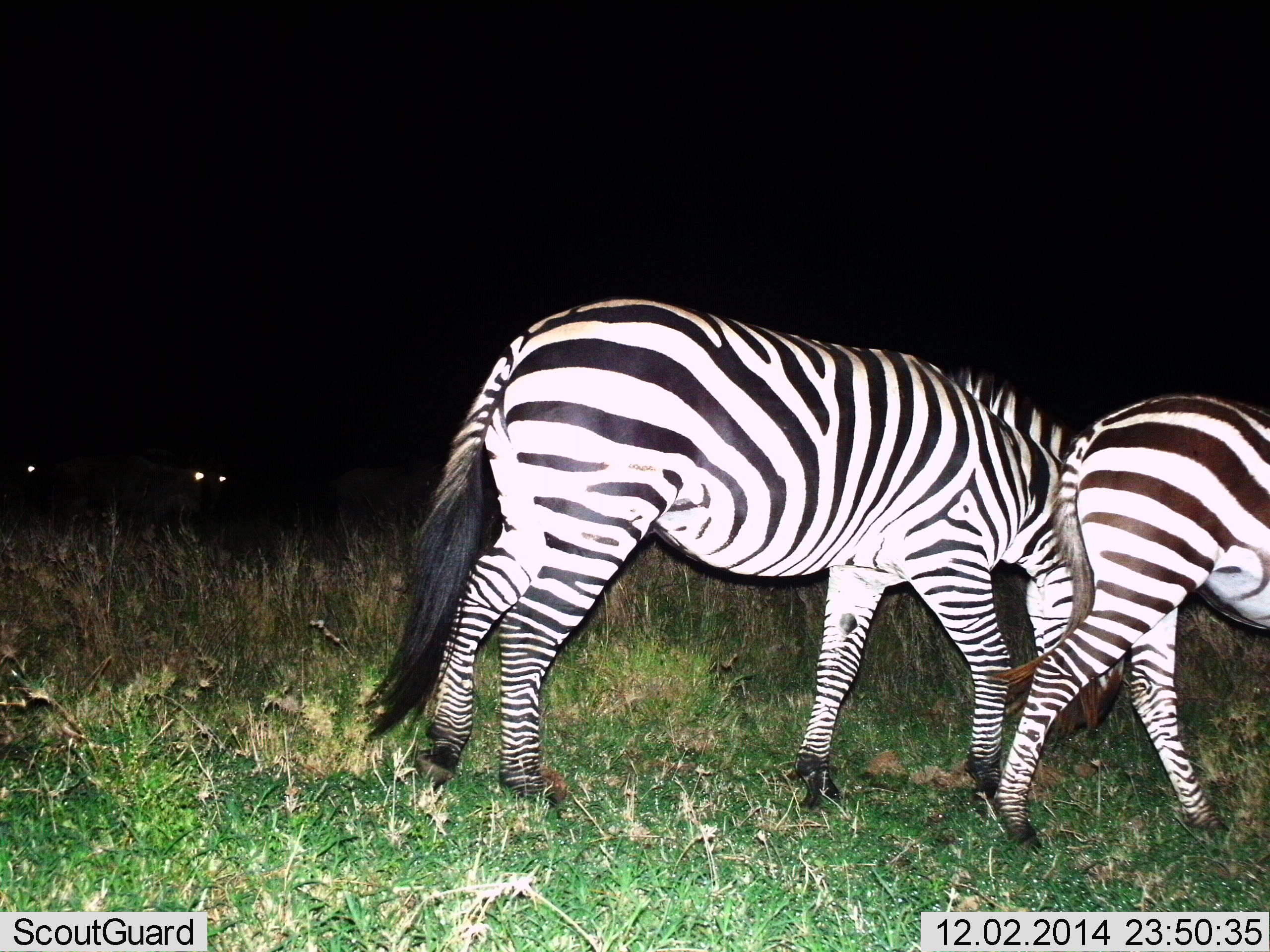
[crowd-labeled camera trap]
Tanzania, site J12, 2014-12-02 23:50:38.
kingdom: Animalia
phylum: Chordata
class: Mammalia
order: Perissodactyla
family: Equidae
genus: Equus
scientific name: Equus quagga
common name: plains zebra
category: zebra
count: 2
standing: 17%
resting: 0%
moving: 83%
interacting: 0%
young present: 8%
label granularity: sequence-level